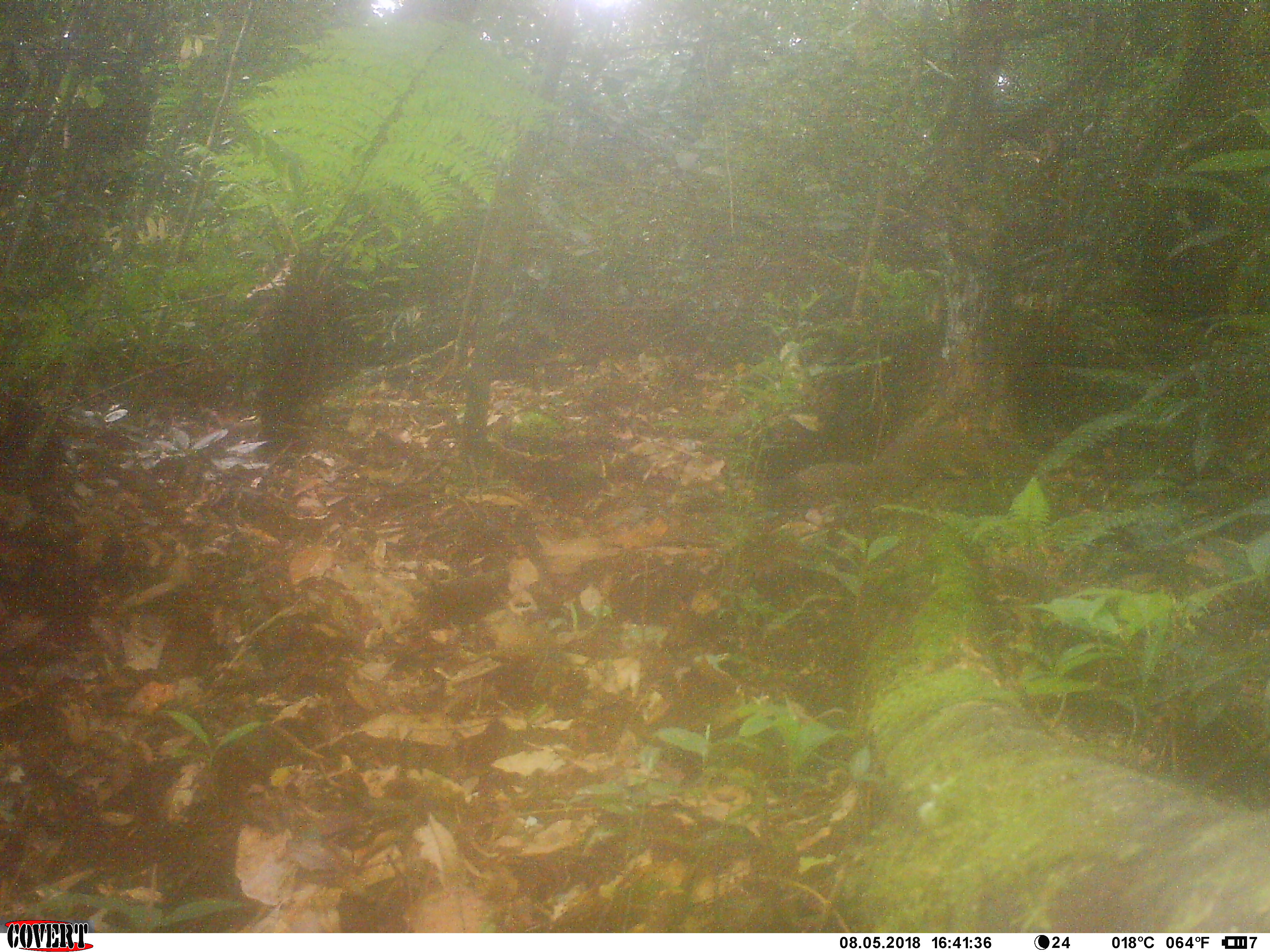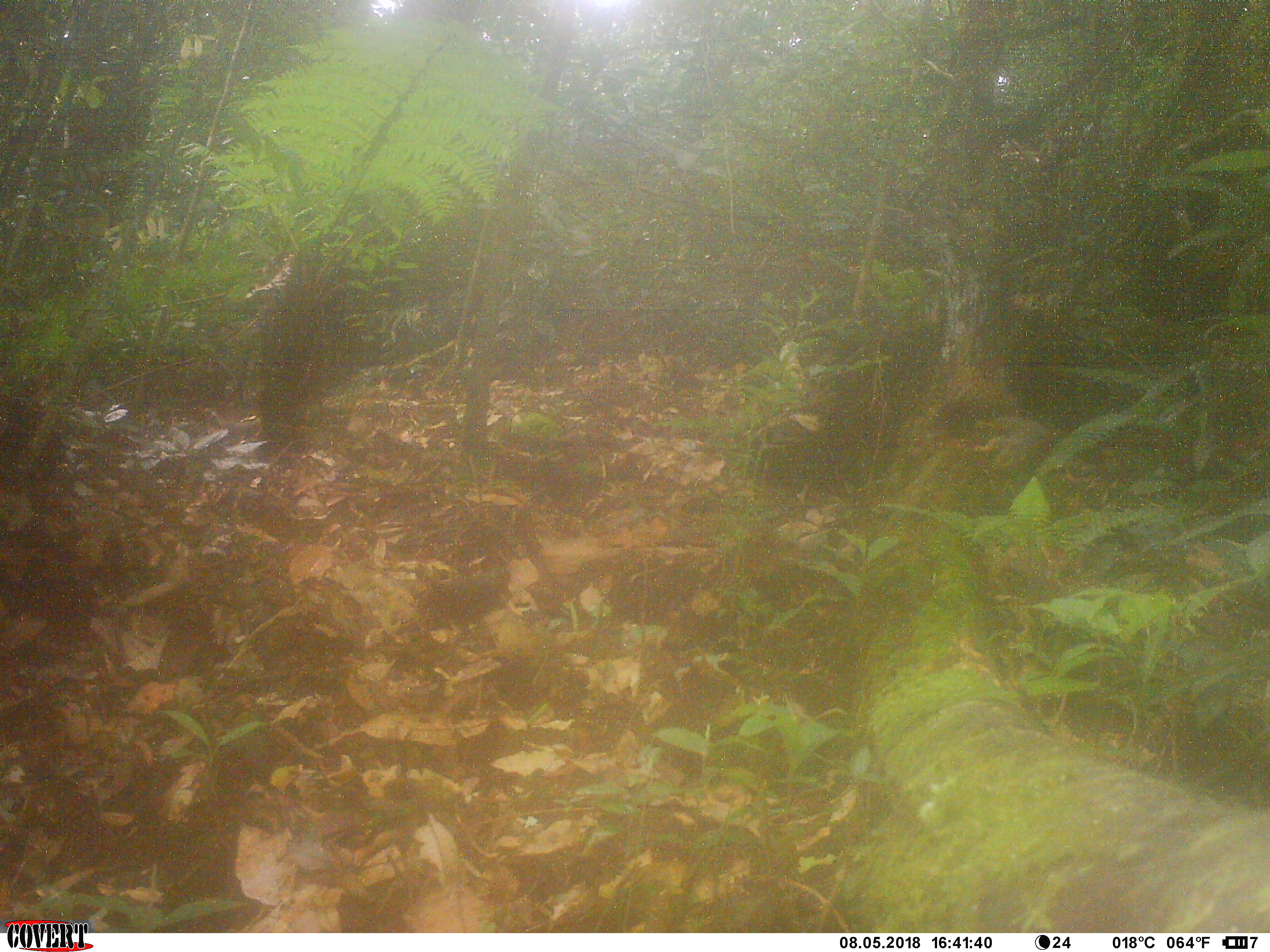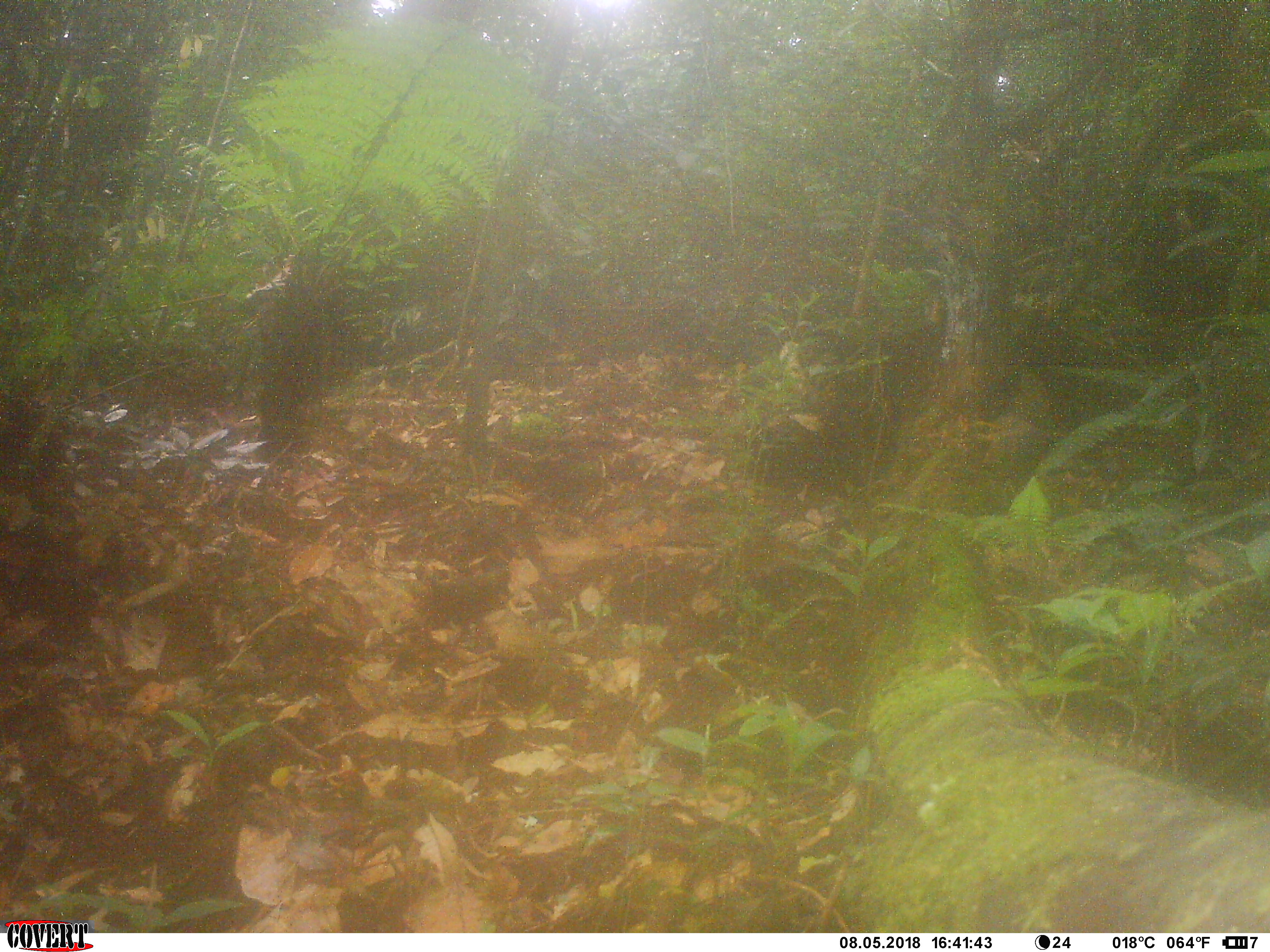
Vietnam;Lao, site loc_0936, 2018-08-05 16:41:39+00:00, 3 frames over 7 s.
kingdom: Animalia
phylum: Chordata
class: Mammalia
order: Rodentia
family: Sciuridae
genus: Sciurus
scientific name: Sciurus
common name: squirrel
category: unidentified squirrel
Unidentified squirrel (squirrel) (Sciurus). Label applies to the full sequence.